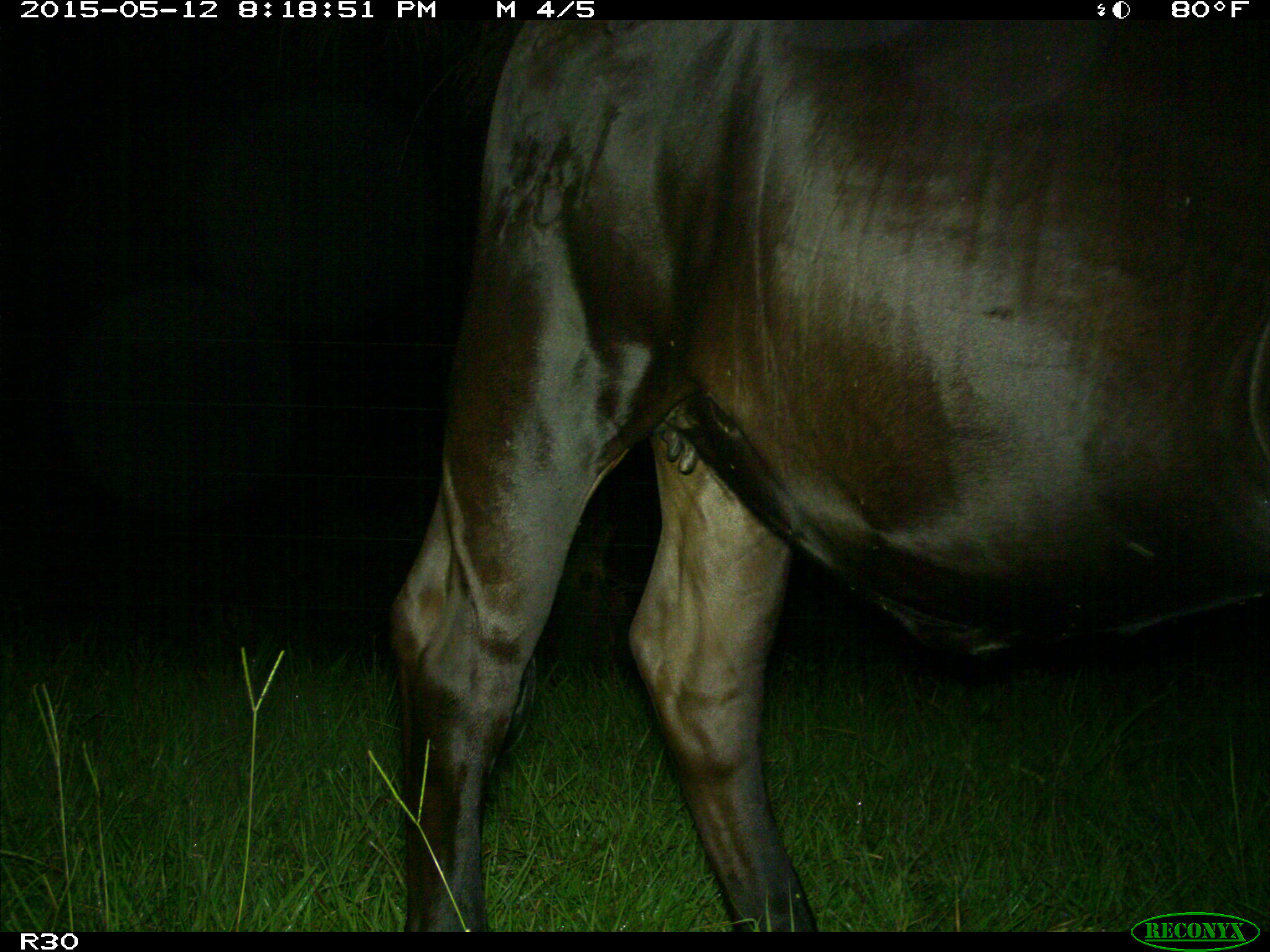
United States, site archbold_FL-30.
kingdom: Animalia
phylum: Chordata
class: Mammalia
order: Artiodactyla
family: Bovidae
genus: Bos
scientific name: Bos taurus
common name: domestic cow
Bos taurus (domestic cow).